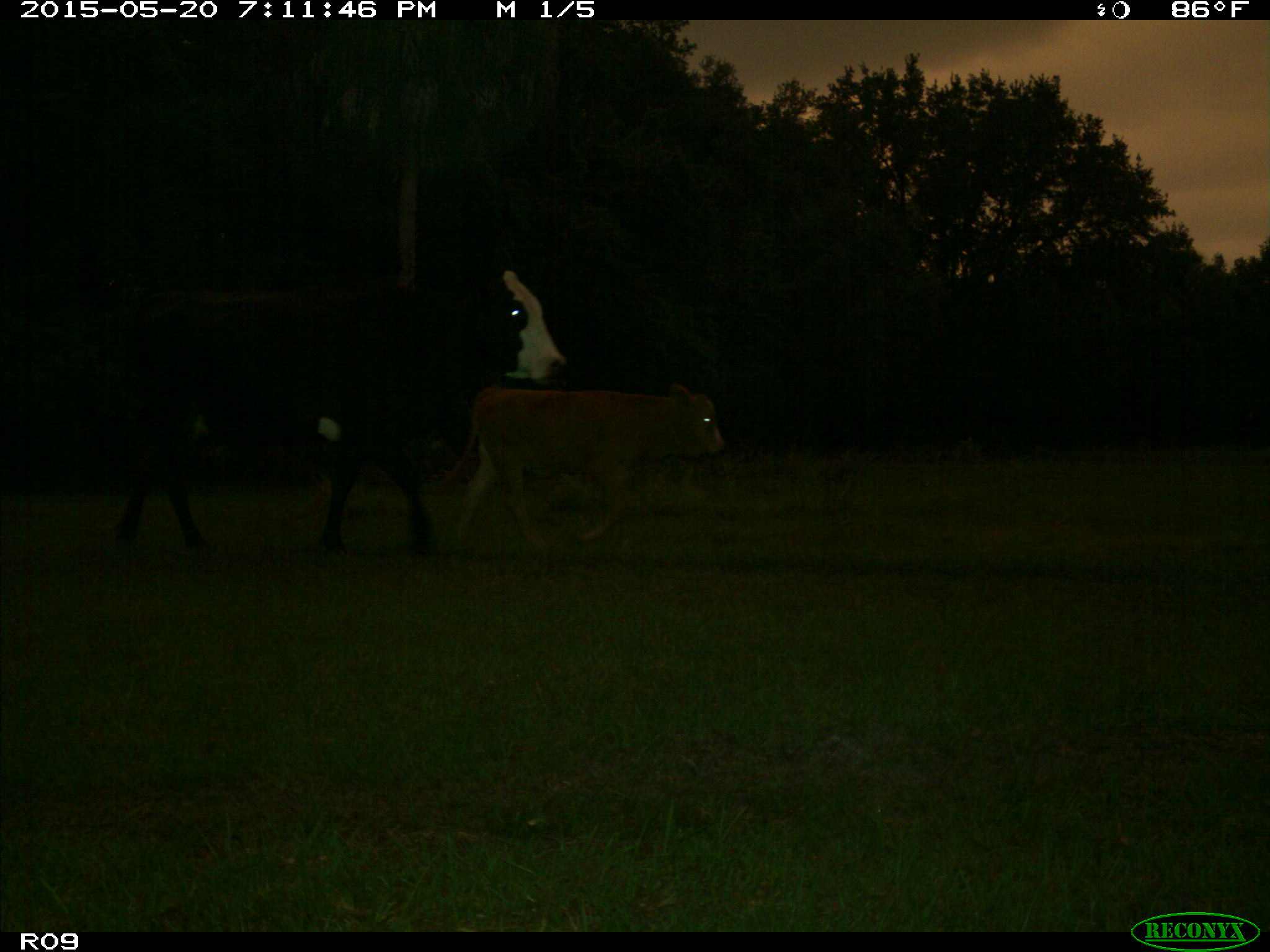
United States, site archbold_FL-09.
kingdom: Animalia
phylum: Chordata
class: Mammalia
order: Artiodactyla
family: Bovidae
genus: Bos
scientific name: Bos taurus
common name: domestic cow